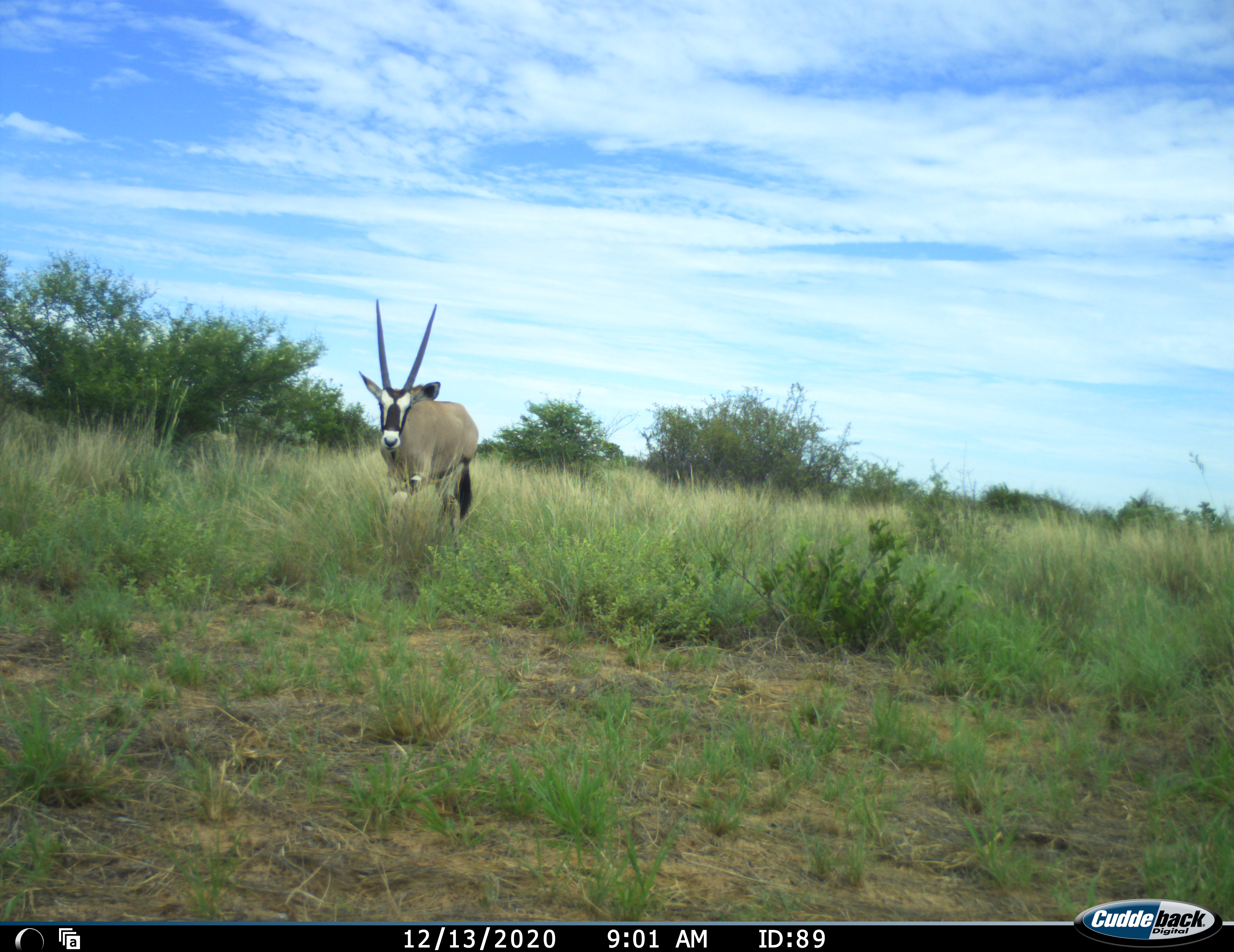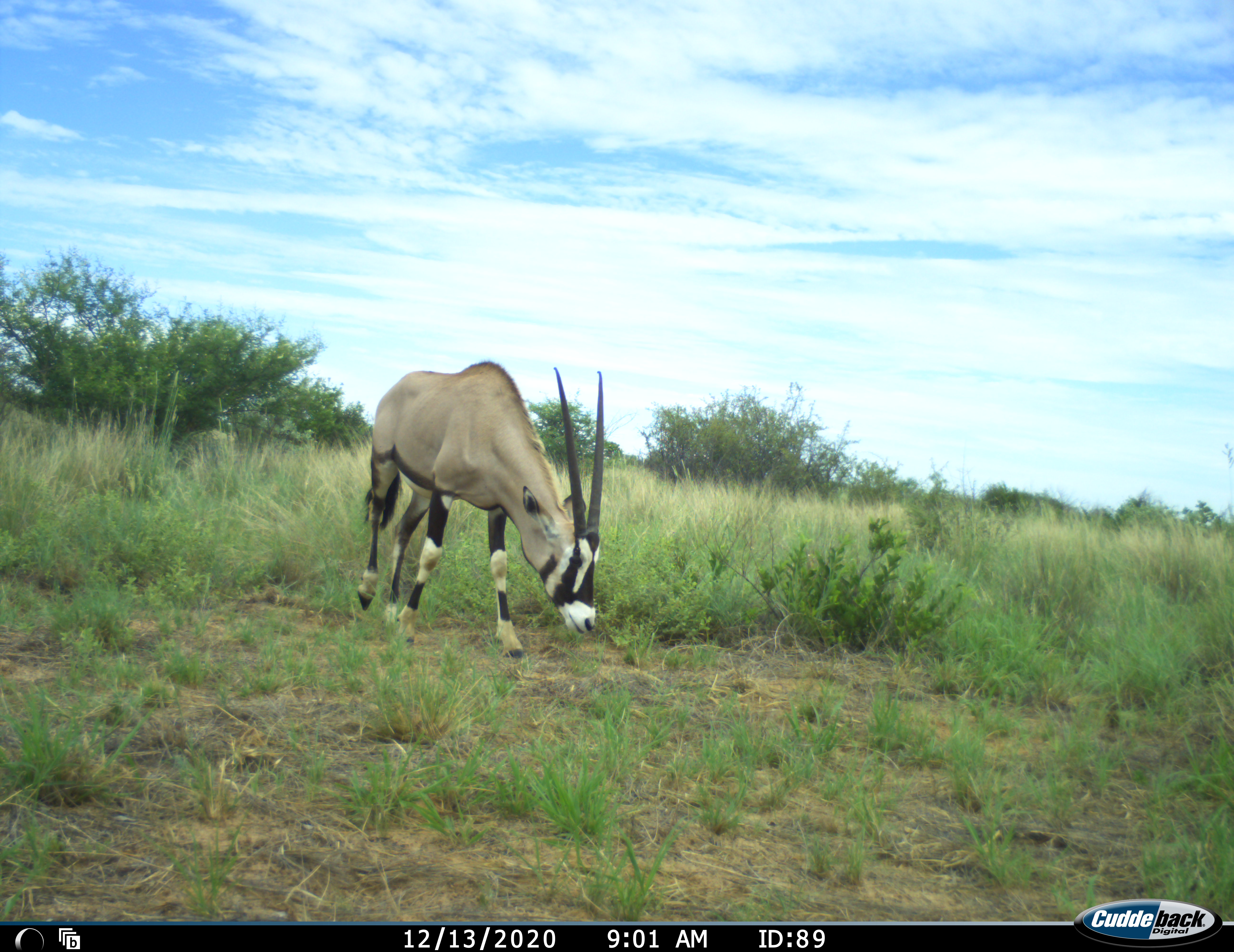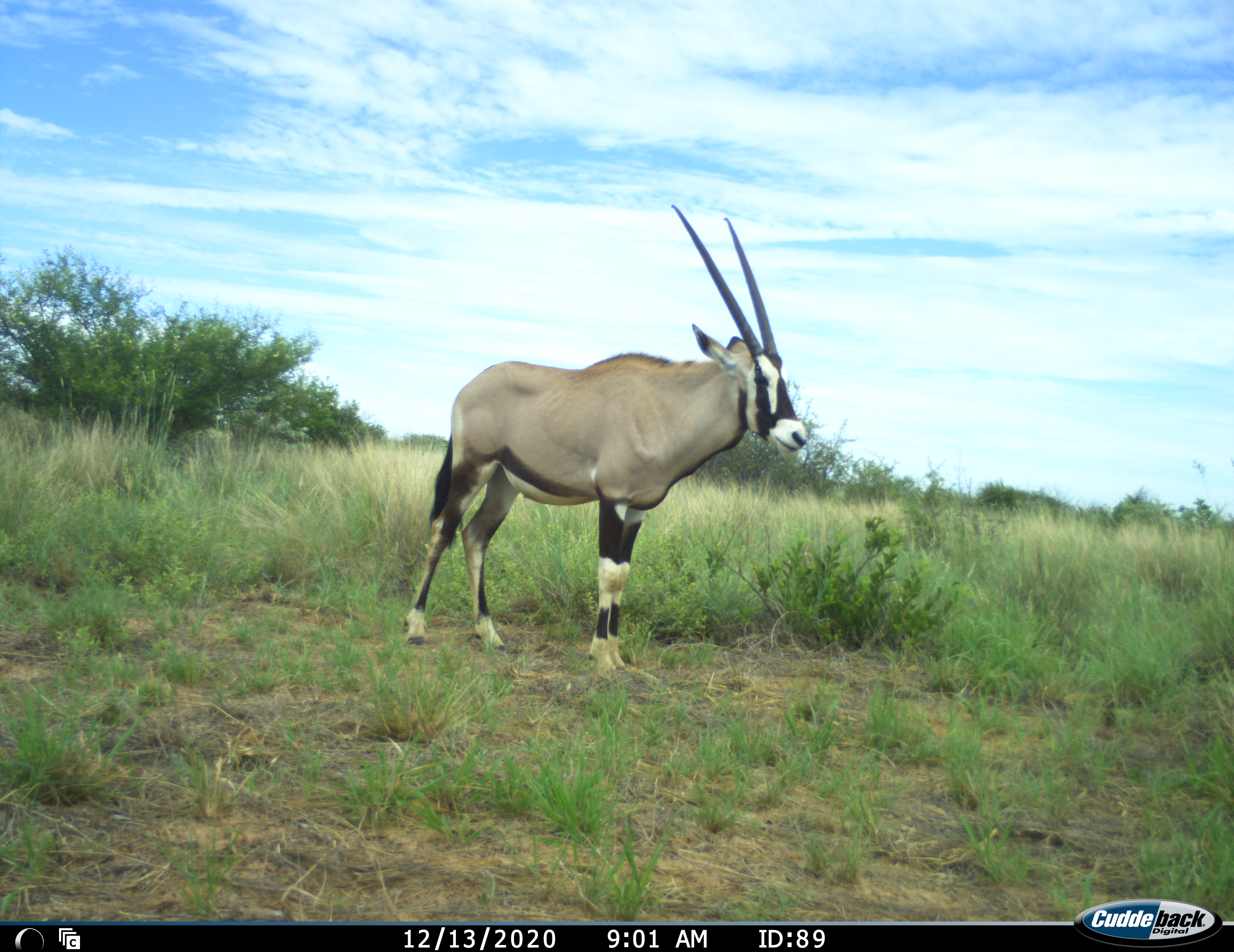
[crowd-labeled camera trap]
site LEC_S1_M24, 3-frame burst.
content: unidentified animal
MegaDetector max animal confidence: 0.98